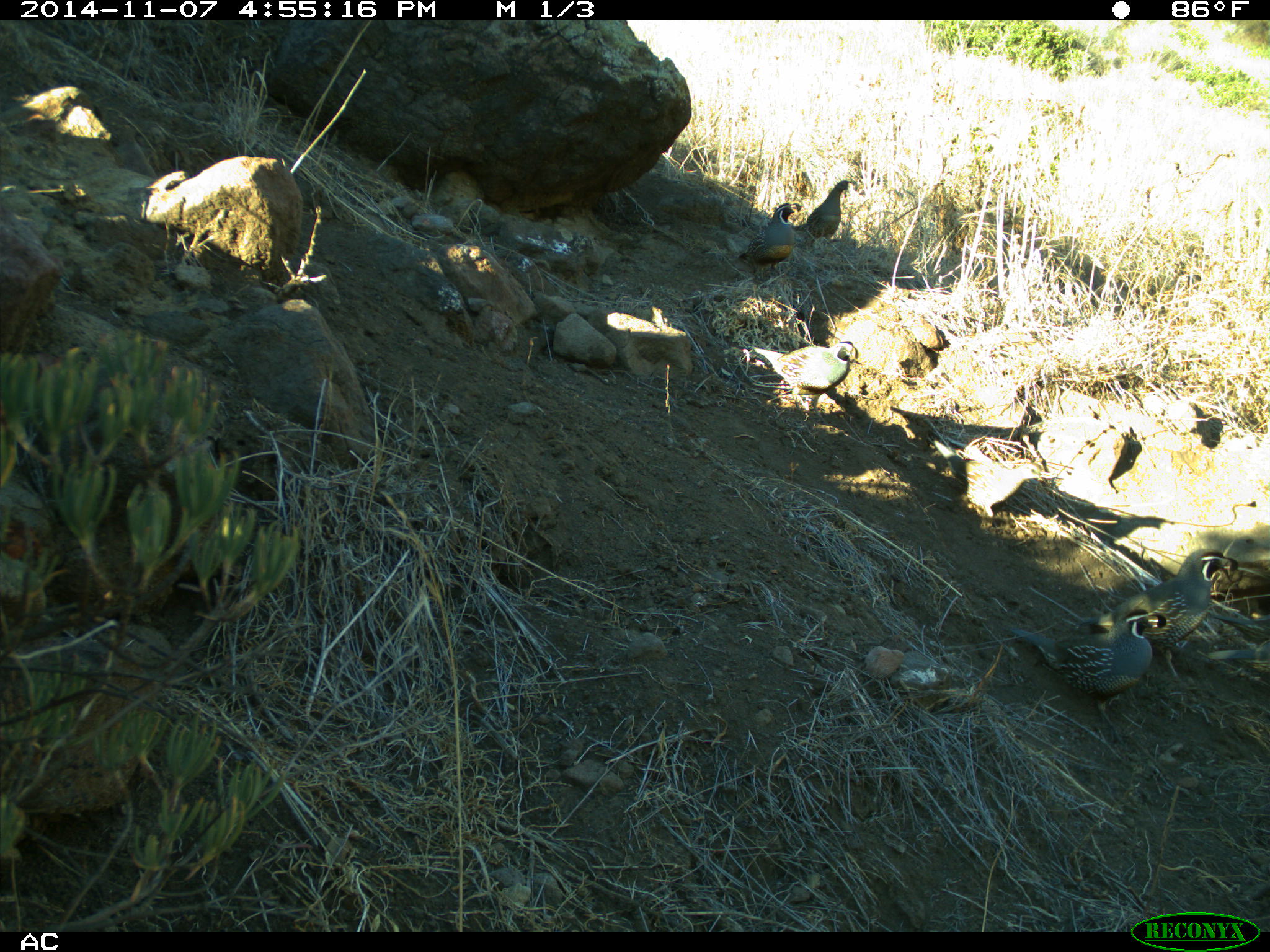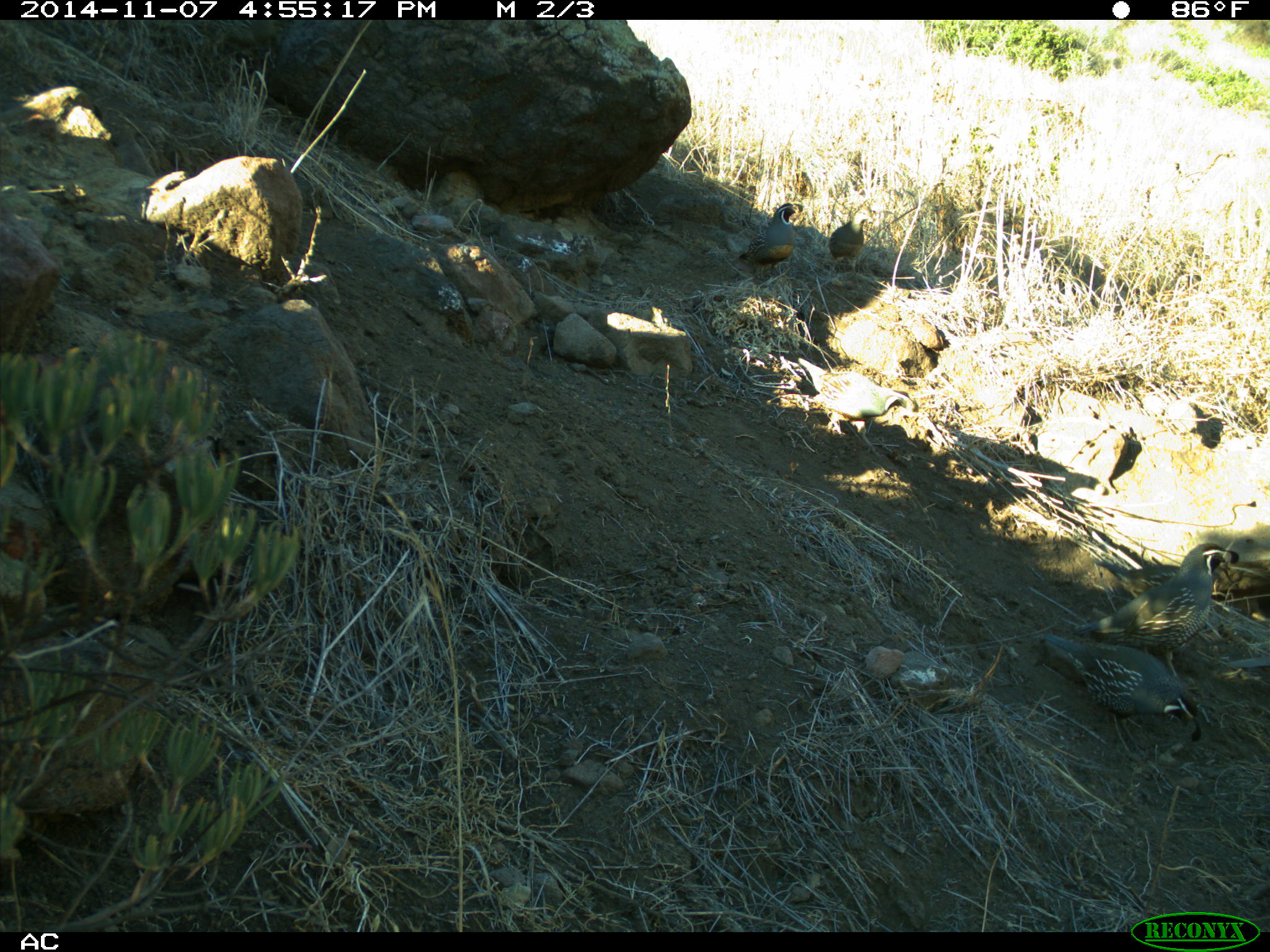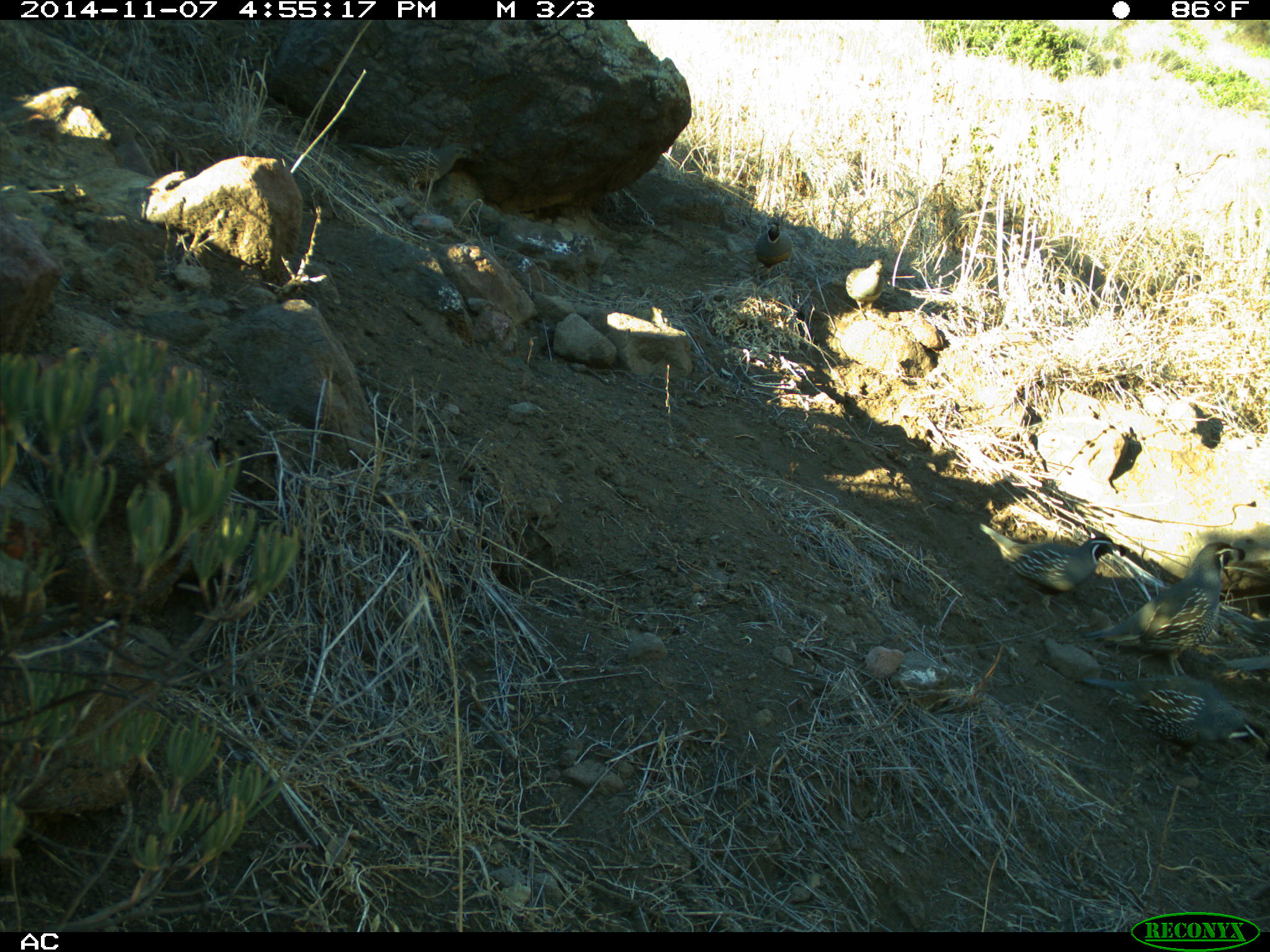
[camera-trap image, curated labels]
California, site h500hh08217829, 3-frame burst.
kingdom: Animalia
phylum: Chordata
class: Aves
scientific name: Aves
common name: bird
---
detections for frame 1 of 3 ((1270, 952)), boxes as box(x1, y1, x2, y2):
bird: box(997, 608, 1165, 747); box(1075, 552, 1238, 687); box(912, 437, 1052, 521); box(739, 338, 858, 428); box(737, 203, 795, 284); box(792, 178, 848, 245)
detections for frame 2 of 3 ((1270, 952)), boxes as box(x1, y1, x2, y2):
bird: box(1068, 541, 1240, 677); box(1041, 633, 1204, 749); box(794, 355, 925, 456); box(737, 203, 807, 279); box(1093, 558, 1201, 597); box(827, 211, 870, 277)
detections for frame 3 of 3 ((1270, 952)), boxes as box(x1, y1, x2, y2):
bird: box(1079, 540, 1245, 675); box(1078, 676, 1268, 784); box(979, 522, 1126, 618); box(844, 258, 887, 320); box(753, 219, 794, 282)